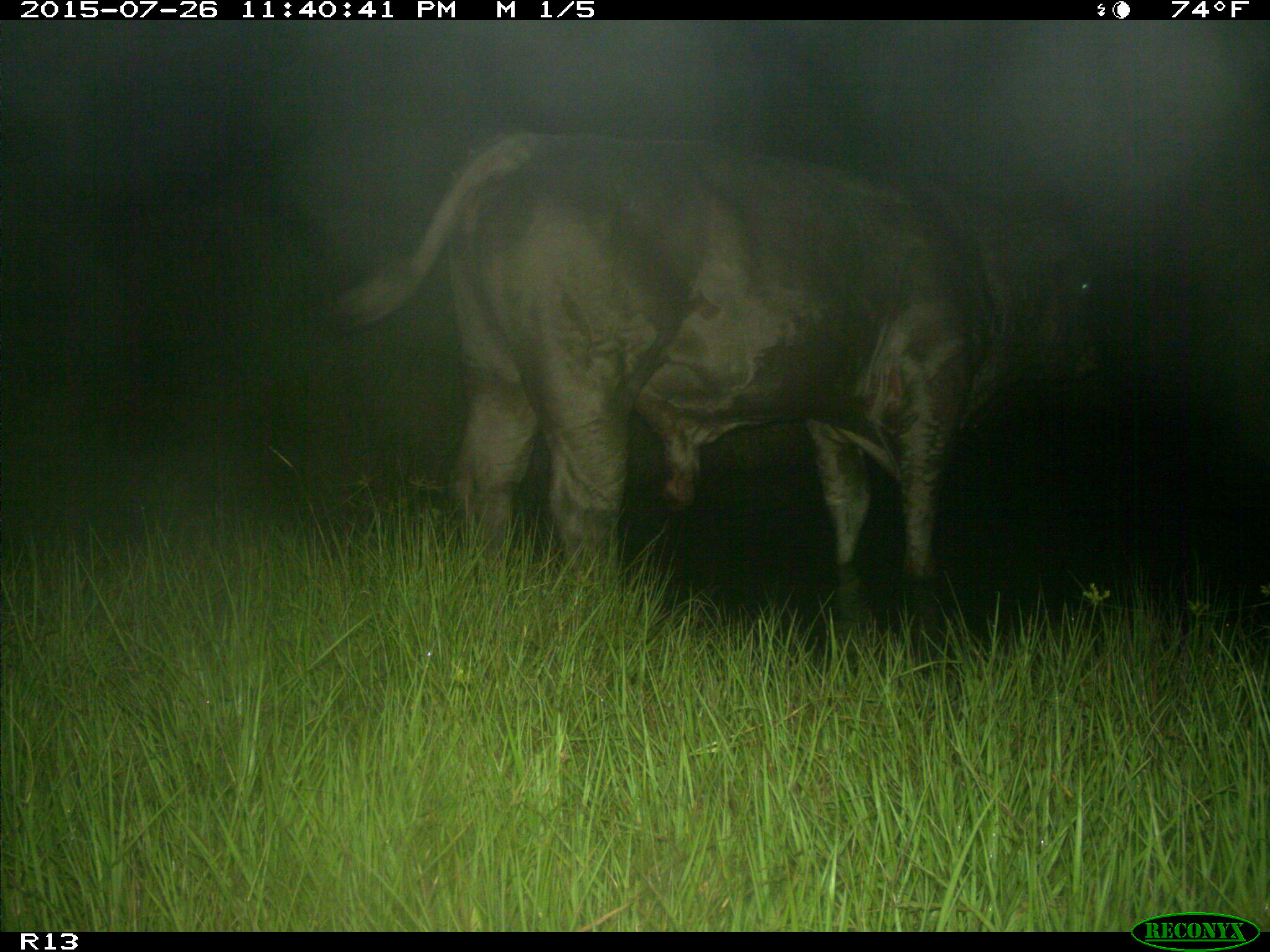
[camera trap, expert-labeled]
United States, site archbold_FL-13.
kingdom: Animalia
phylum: Chordata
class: Mammalia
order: Artiodactyla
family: Bovidae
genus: Bos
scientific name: Bos taurus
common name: domestic cow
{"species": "Bos taurus (domestic cow)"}